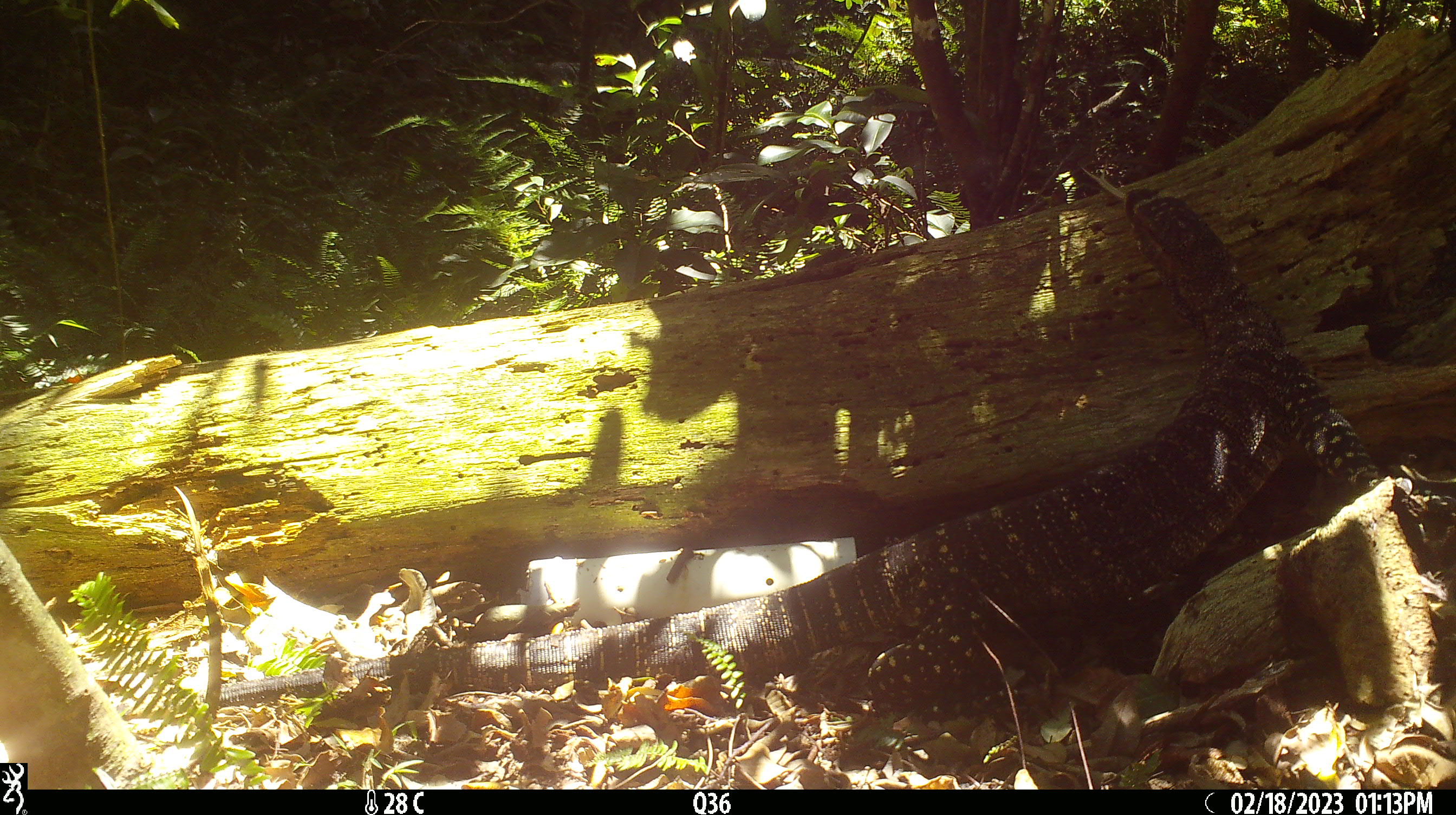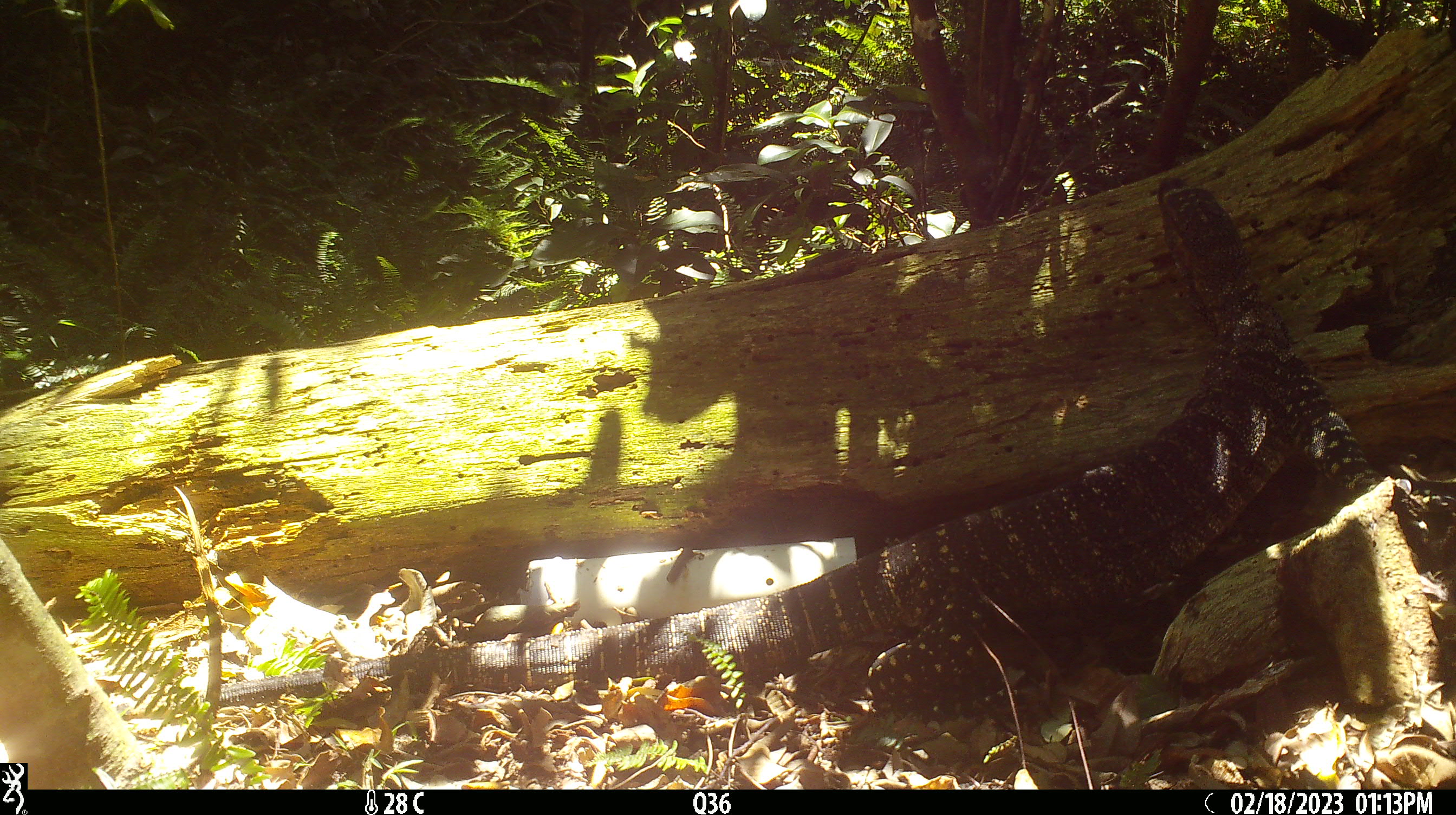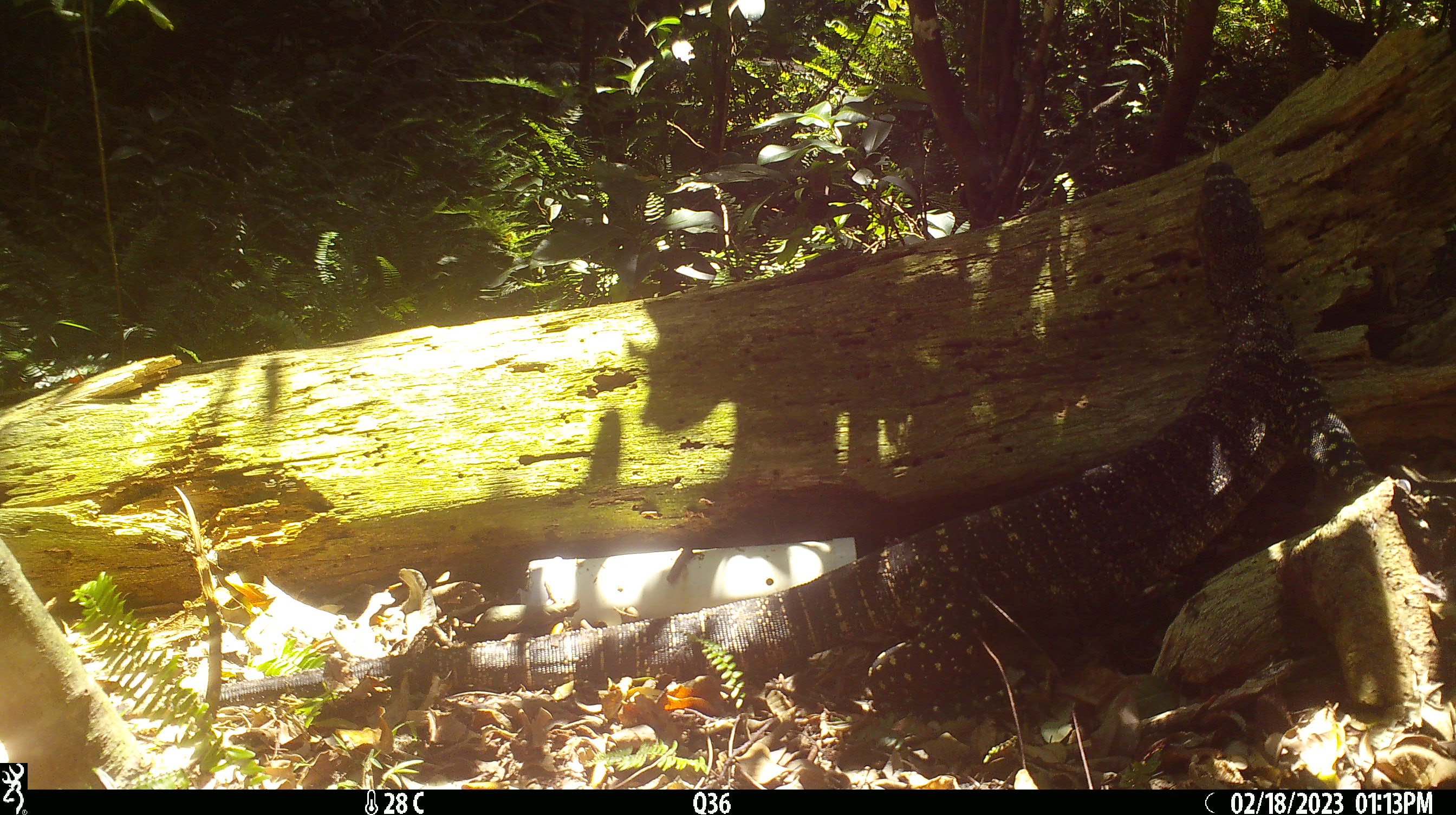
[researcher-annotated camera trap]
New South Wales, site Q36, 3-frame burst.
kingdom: Animalia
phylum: Chordata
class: Reptilia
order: Squamata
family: Varanidae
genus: Varanus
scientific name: Varanus varius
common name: lace monitor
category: goanna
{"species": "goanna (lace monitor) (Varanus varius)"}